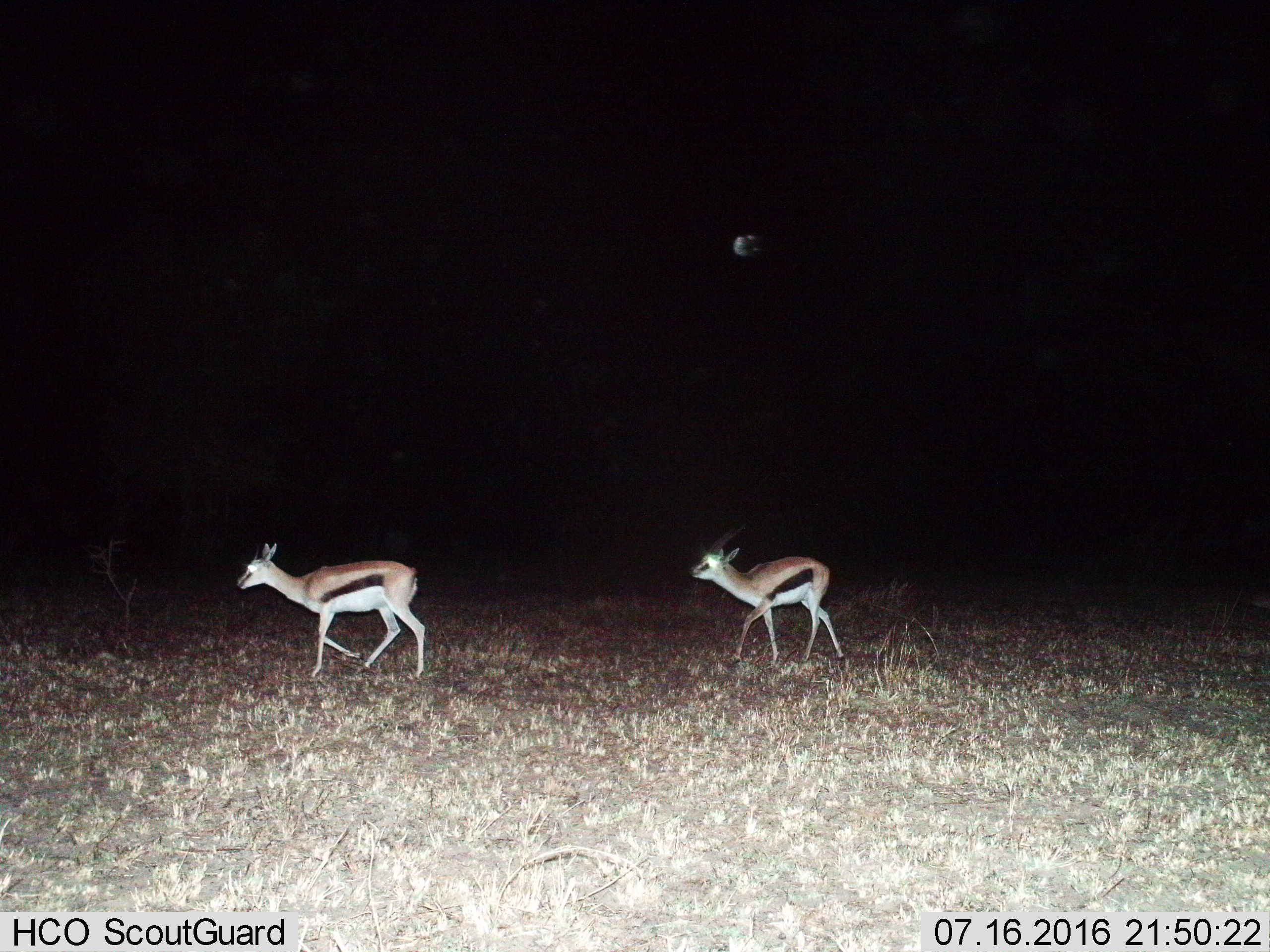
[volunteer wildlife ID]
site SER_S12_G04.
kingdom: Animalia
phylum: Chordata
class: Mammalia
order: Artiodactyla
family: Bovidae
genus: Eudorcas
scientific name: Eudorcas thomsonii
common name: thomson's gazelle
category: gazellethomsons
Gazellethomsons (thomson's gazelle) (Eudorcas thomsonii), count 2. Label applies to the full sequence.